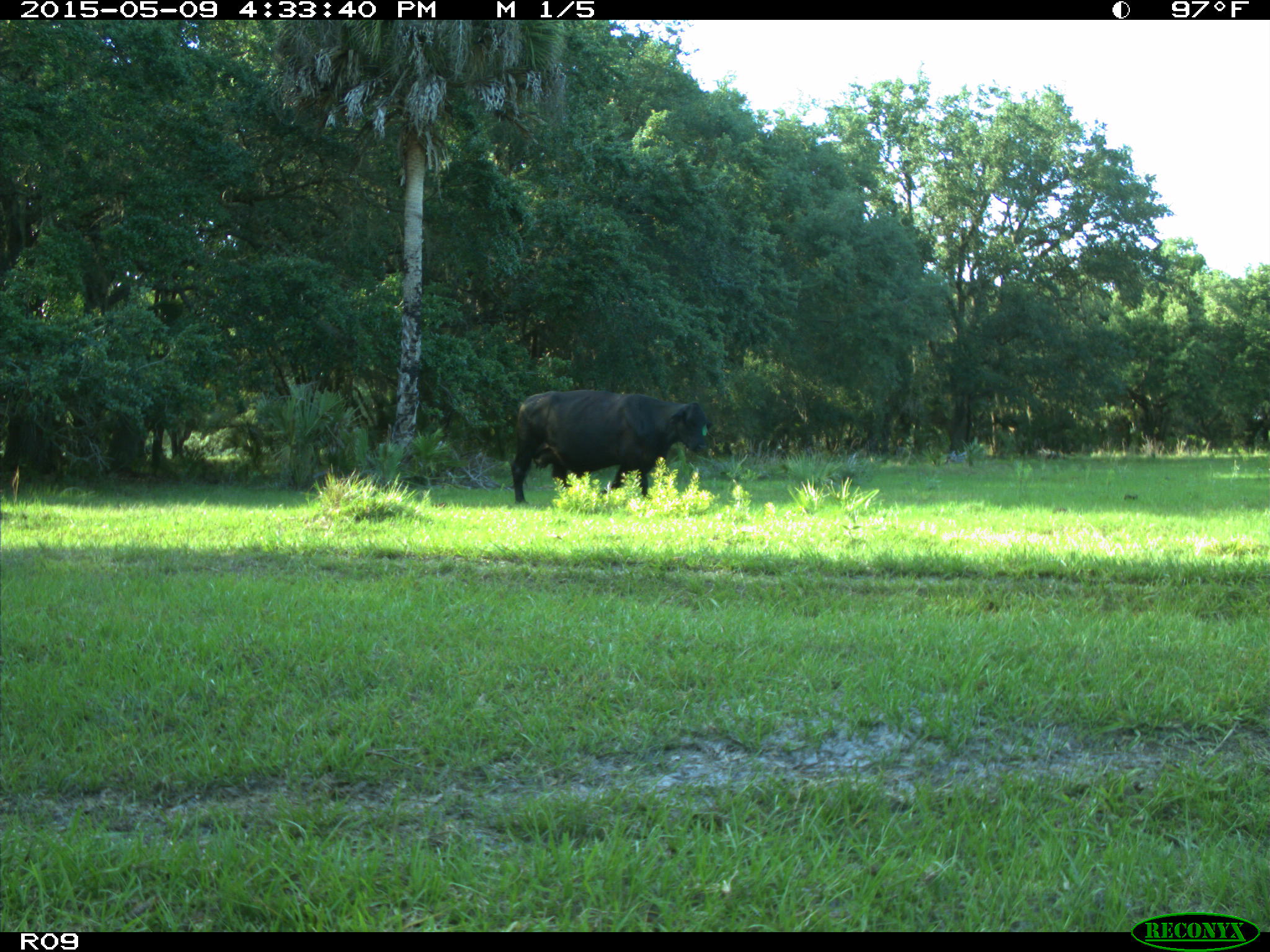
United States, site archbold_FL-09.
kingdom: Animalia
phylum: Chordata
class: Mammalia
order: Artiodactyla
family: Bovidae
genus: Bos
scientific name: Bos taurus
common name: domestic cow